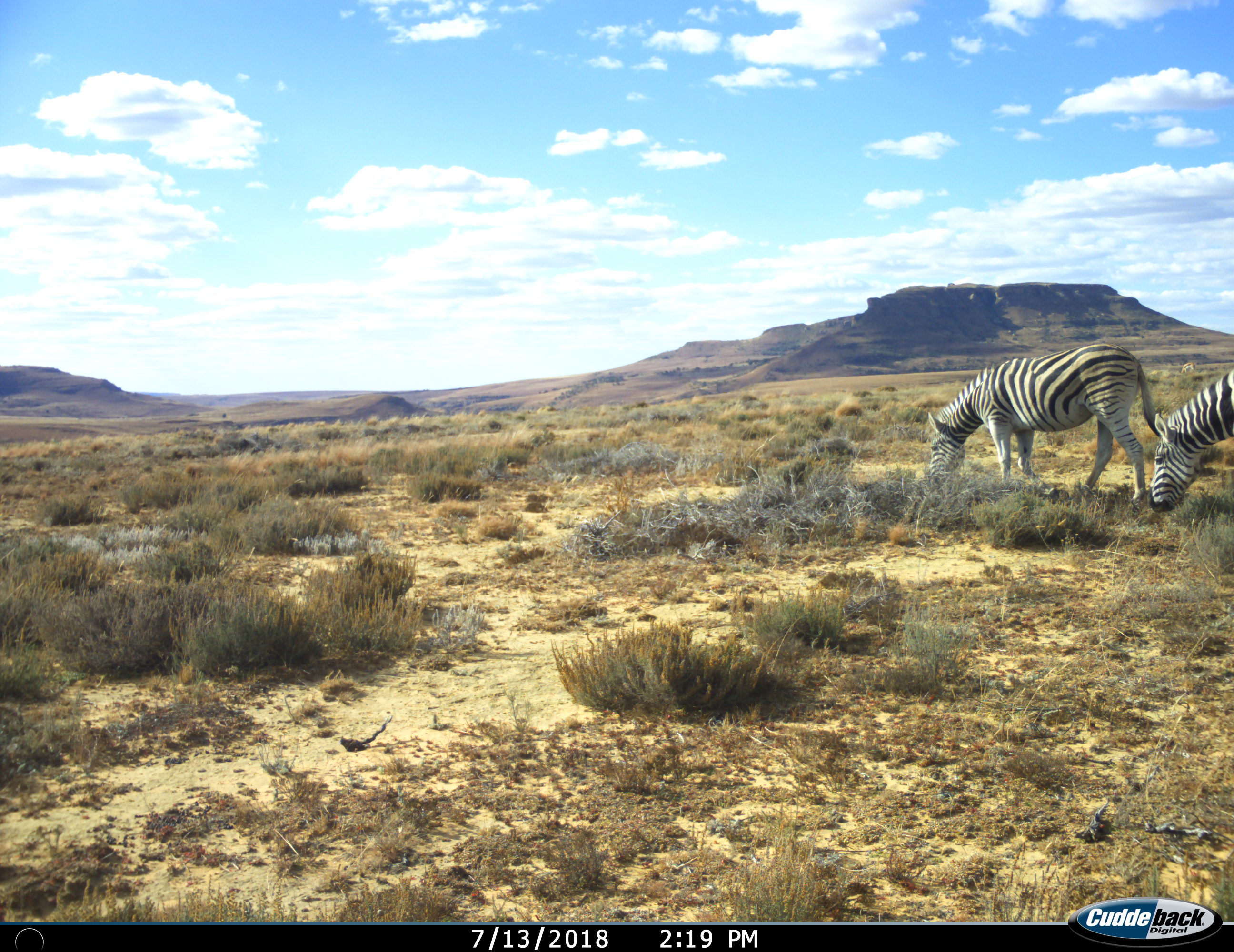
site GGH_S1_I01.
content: unidentified animal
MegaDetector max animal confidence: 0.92